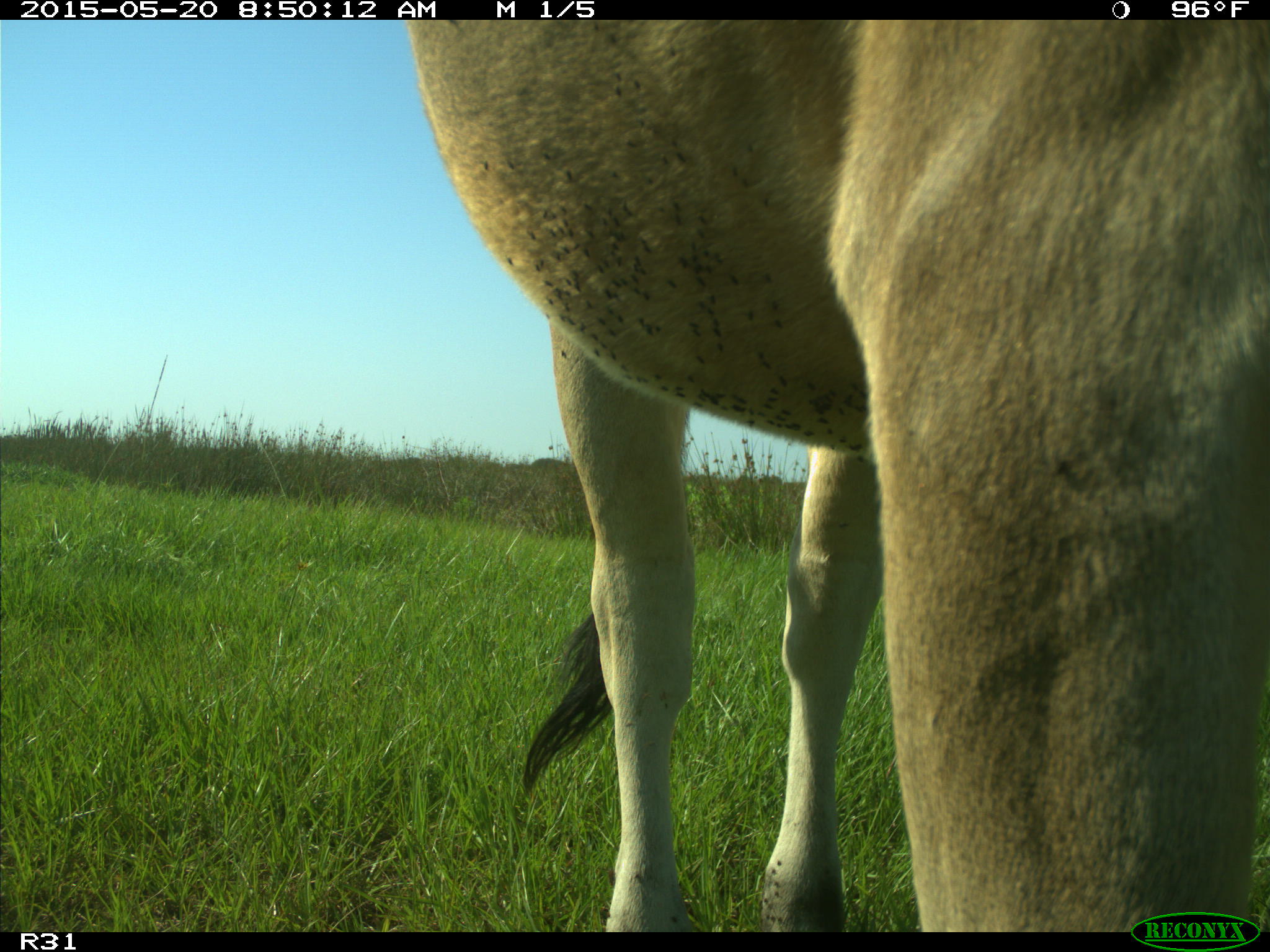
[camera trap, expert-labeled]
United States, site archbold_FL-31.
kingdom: Animalia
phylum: Chordata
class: Mammalia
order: Artiodactyla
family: Bovidae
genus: Bos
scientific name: Bos taurus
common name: domestic cow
Bos taurus (domestic cow).